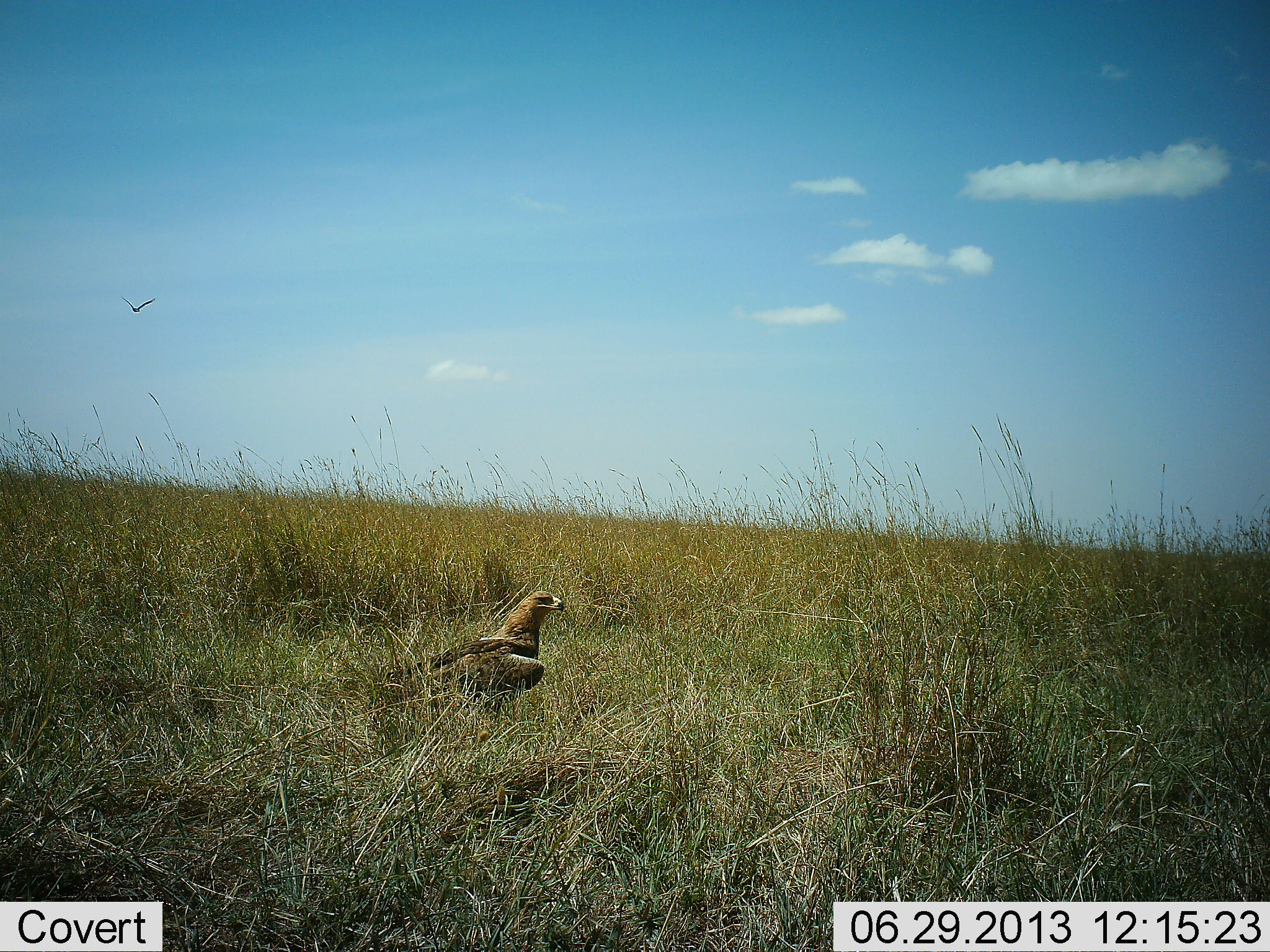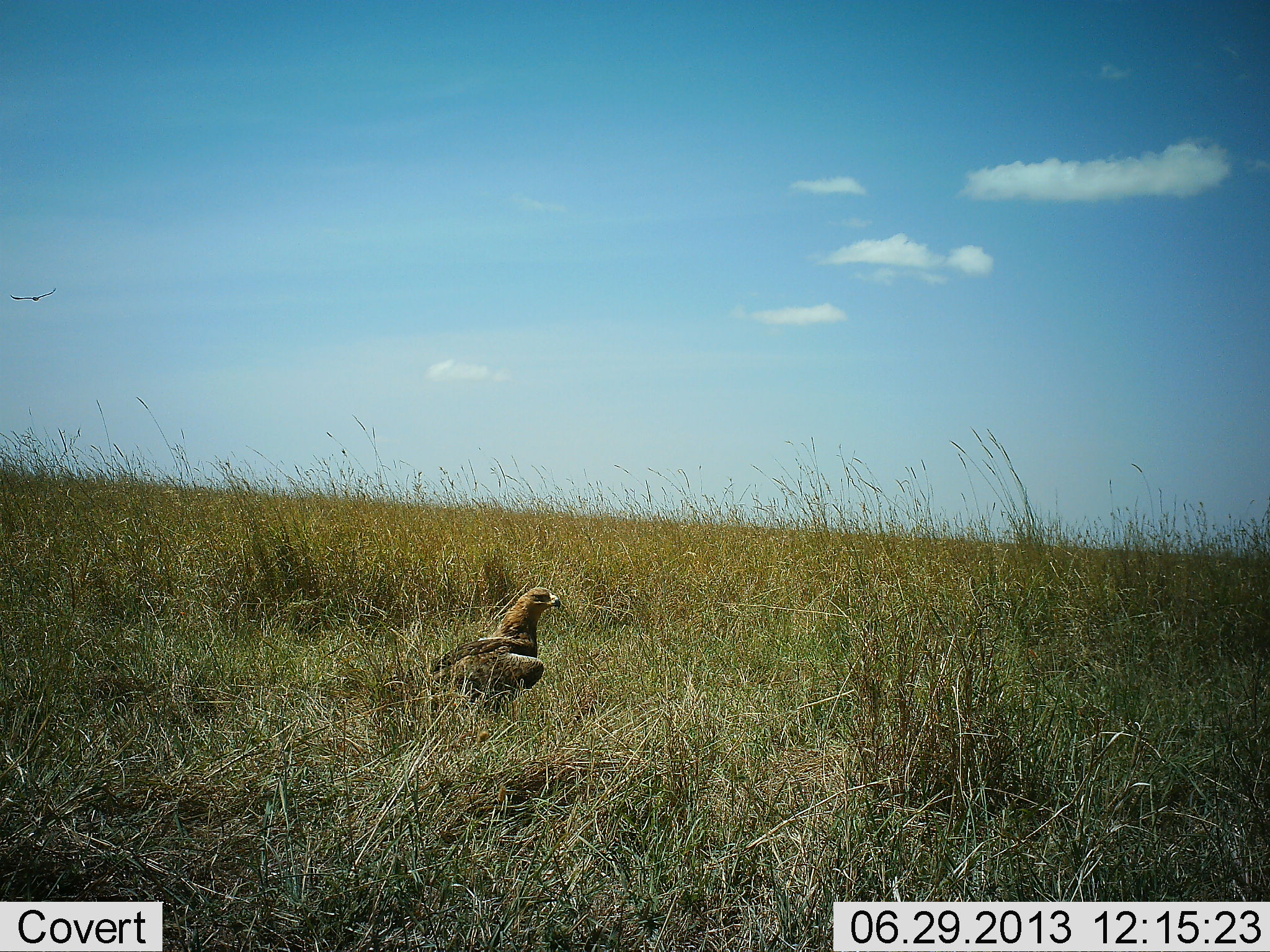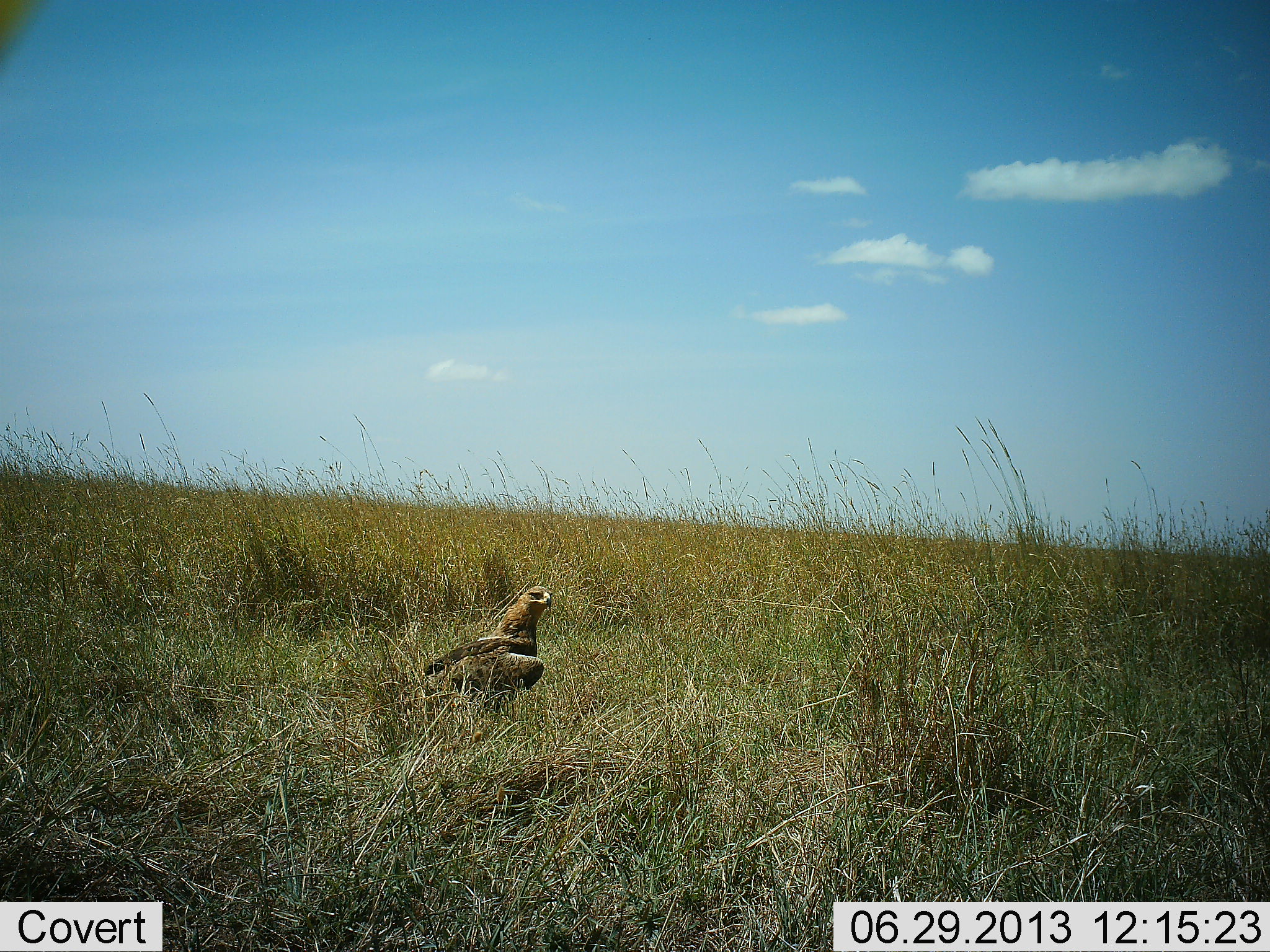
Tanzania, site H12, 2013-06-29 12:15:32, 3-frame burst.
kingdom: Animalia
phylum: Chordata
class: Aves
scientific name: Aves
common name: bird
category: otherbird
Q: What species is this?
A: Otherbird (bird) (Aves).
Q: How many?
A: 1.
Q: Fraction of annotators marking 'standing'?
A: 74%.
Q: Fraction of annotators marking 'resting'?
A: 26%.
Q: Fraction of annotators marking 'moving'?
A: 17%.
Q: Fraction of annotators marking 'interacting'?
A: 0%.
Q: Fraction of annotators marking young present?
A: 0%.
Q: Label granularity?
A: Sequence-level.